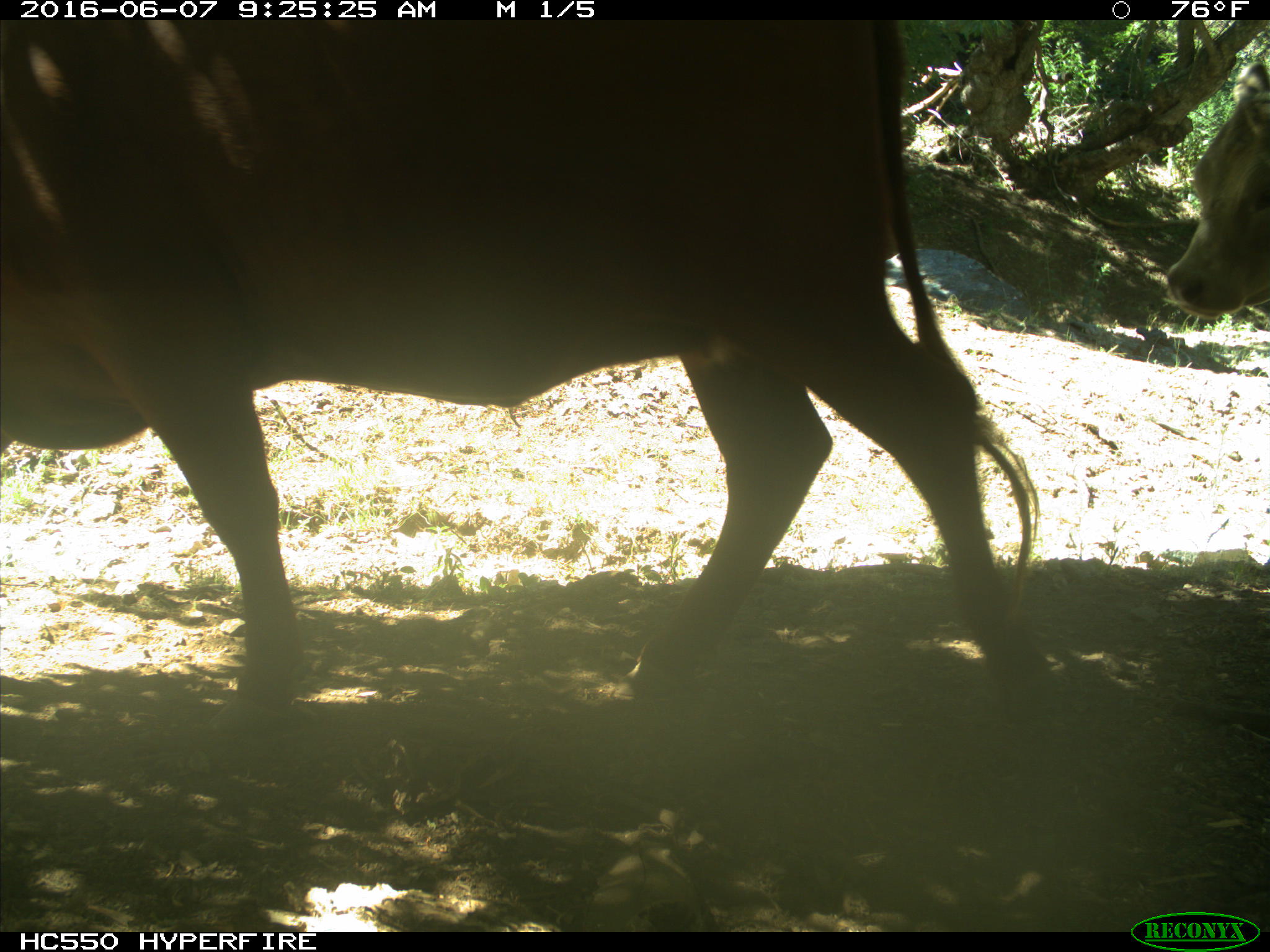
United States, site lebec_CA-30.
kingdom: Animalia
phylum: Chordata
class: Mammalia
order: Artiodactyla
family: Bovidae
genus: Bos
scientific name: Bos taurus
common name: domestic cow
Bos taurus (domestic cow).